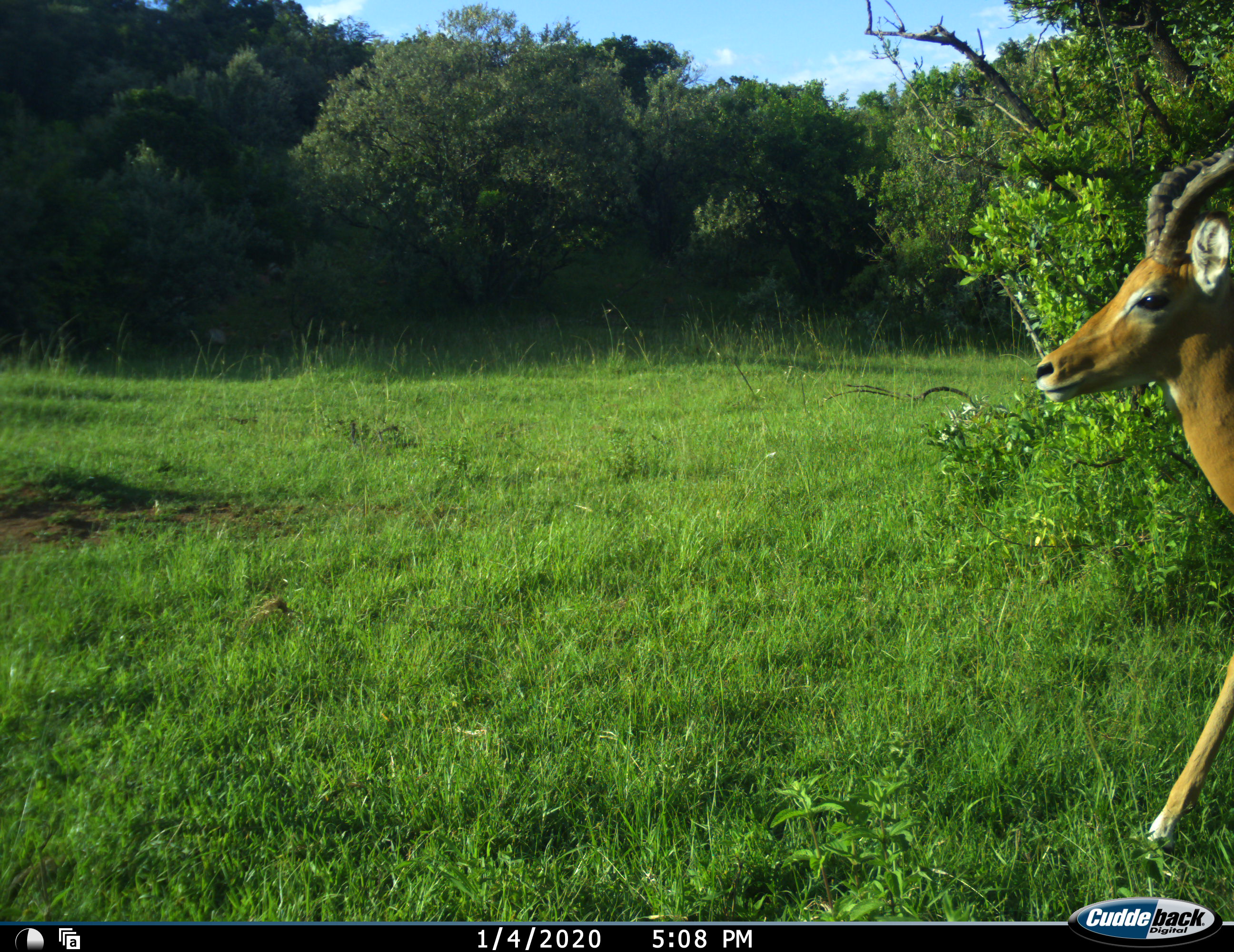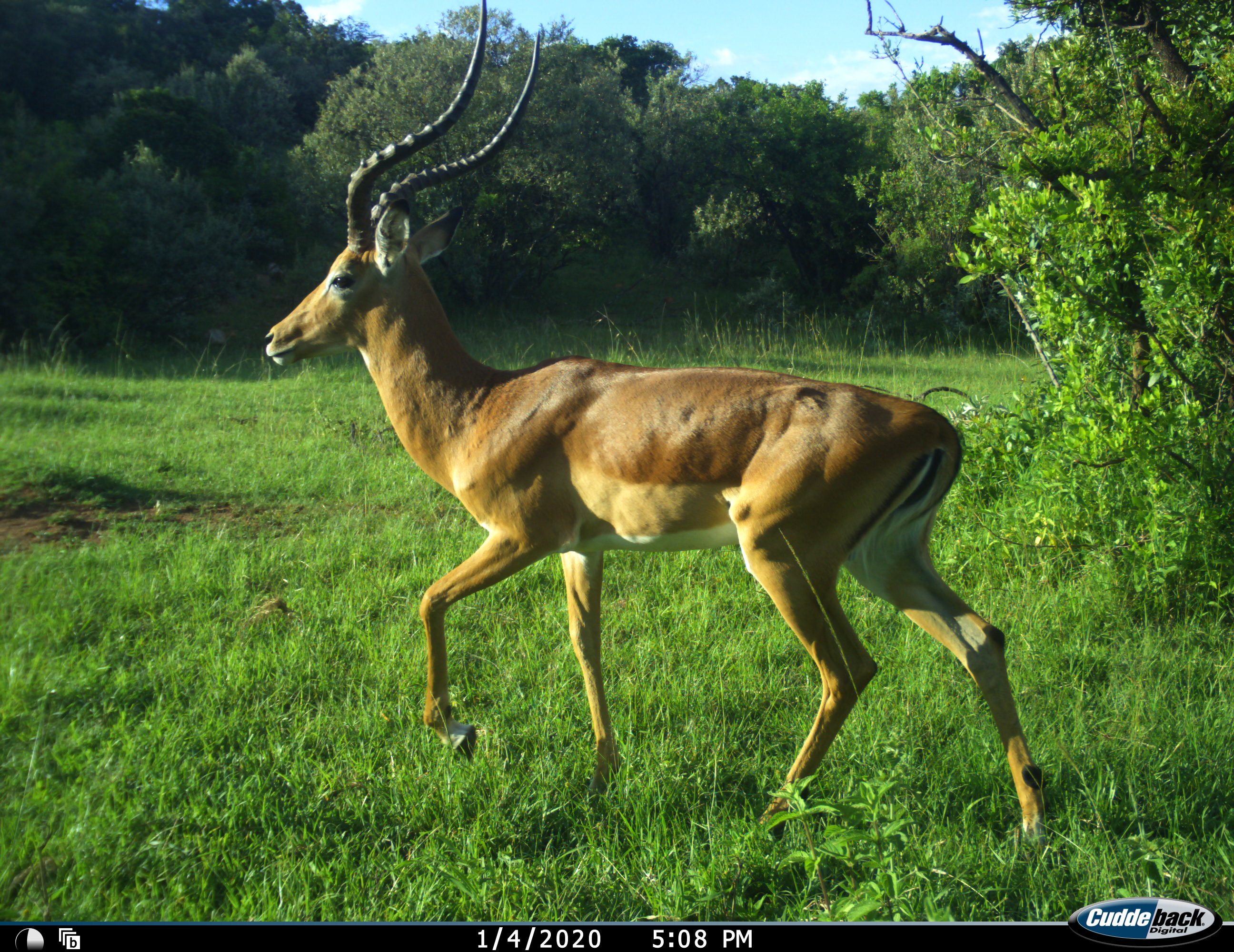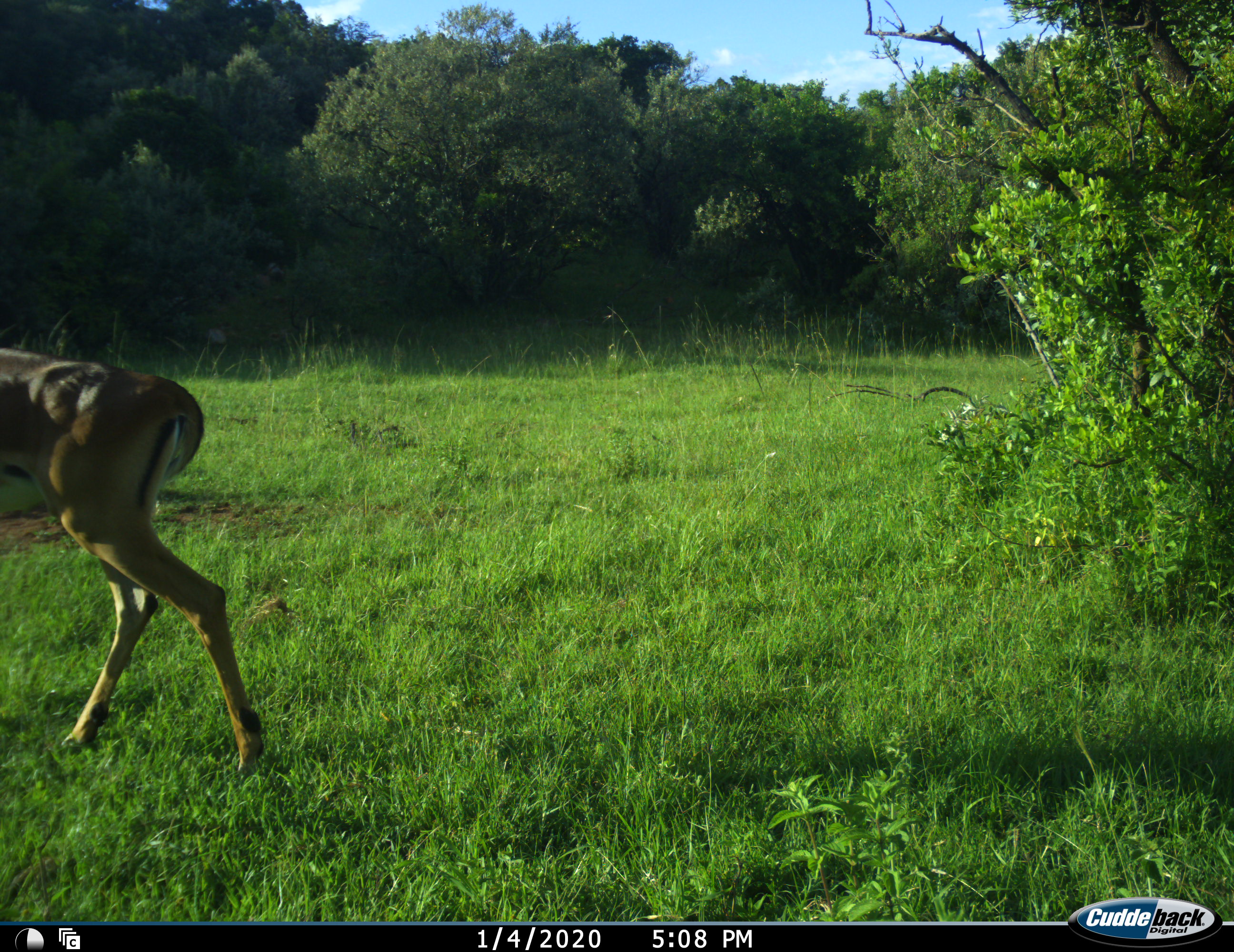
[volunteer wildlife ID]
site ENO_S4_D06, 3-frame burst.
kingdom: Animalia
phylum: Chordata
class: Mammalia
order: Artiodactyla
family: Bovidae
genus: Aepyceros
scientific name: Aepyceros melampus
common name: impala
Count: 1.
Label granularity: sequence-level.